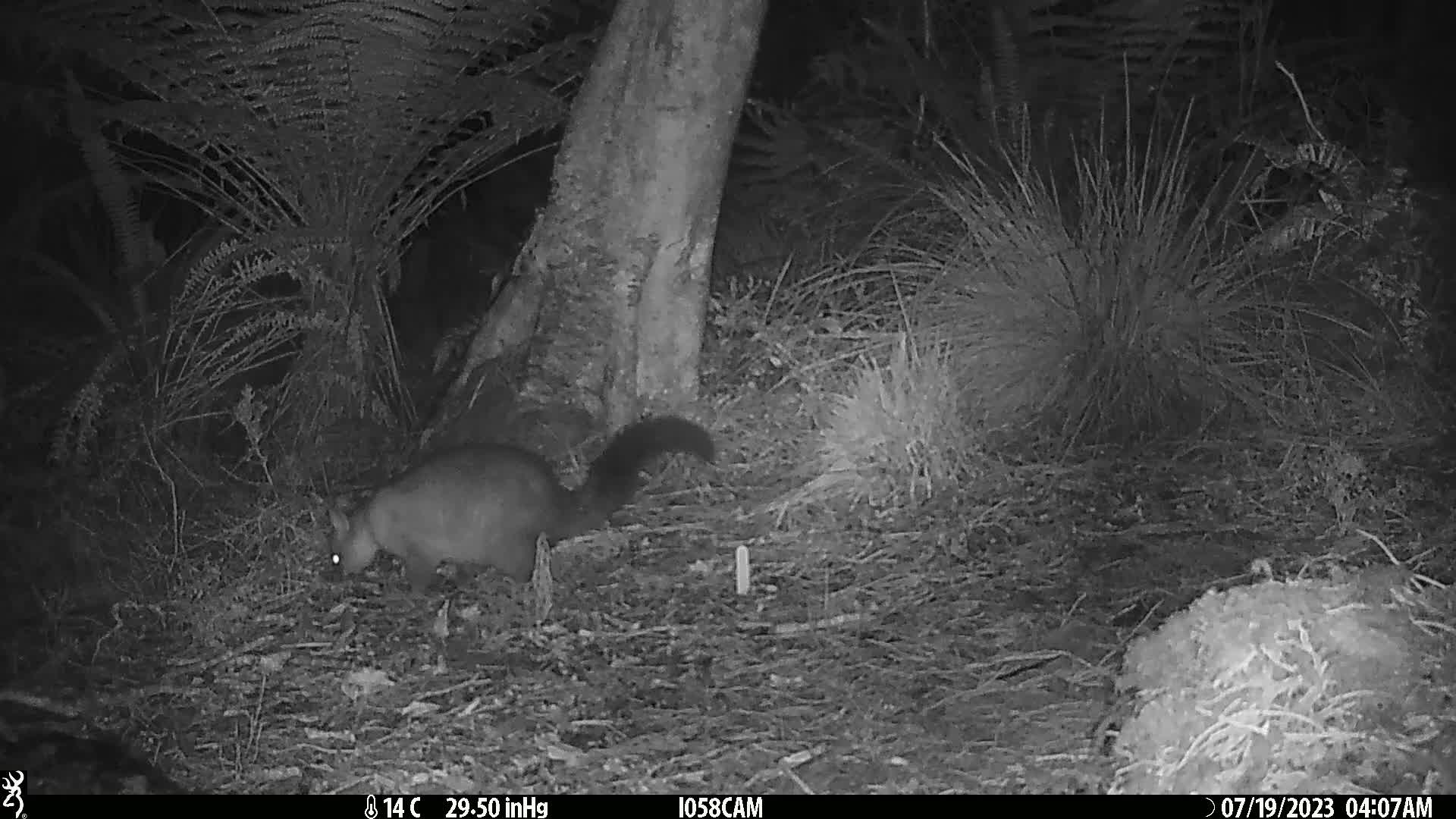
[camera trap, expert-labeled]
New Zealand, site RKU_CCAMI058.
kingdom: Animalia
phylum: Chordata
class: Mammalia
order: Diprotodontia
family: Phalangeridae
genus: Trichosurus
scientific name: Trichosurus vulpecula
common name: common brushtail possum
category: possum